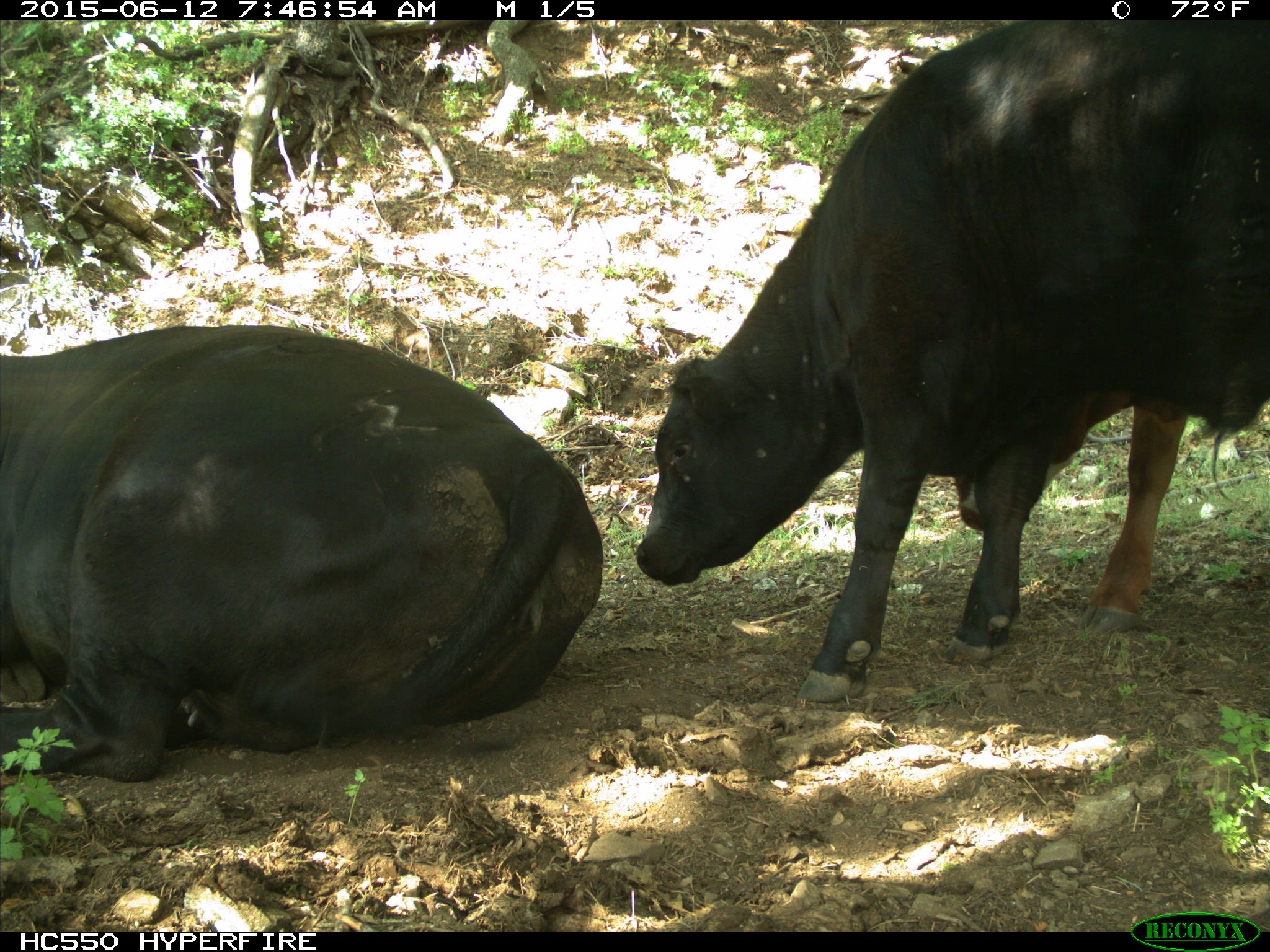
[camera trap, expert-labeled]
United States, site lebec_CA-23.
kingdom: Animalia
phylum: Chordata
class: Mammalia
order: Artiodactyla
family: Bovidae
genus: Bos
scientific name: Bos taurus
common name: domestic cow